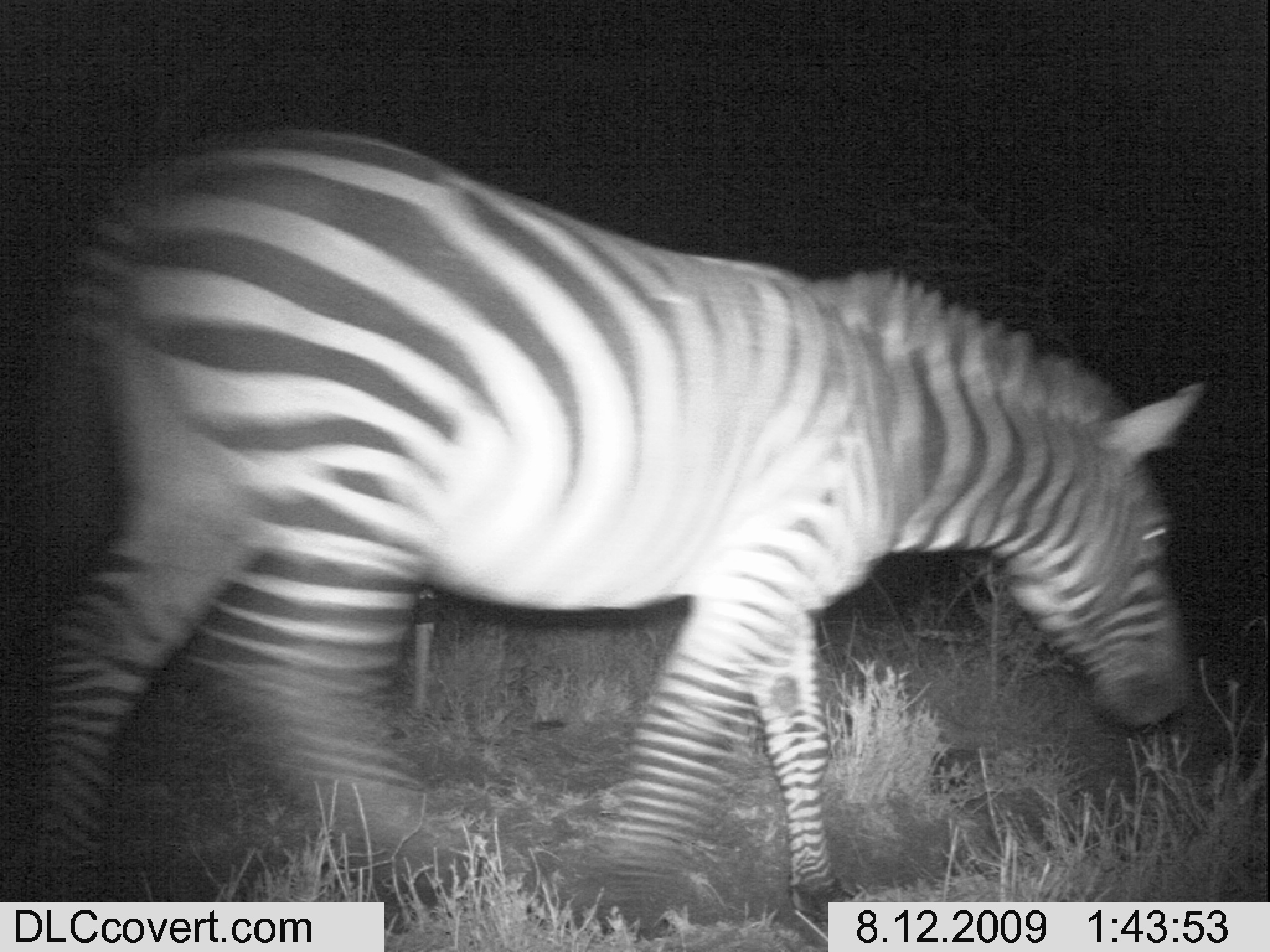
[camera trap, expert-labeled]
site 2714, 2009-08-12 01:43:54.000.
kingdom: Animalia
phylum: Chordata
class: Mammalia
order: Perissodactyla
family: Equidae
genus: Equus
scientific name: Equus quagga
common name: plains zebra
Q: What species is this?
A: Equus quagga (plains zebra).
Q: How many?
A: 1.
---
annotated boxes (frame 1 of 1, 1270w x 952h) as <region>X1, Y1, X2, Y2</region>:
equus quagga: <region>0, 122, 1208, 924</region>